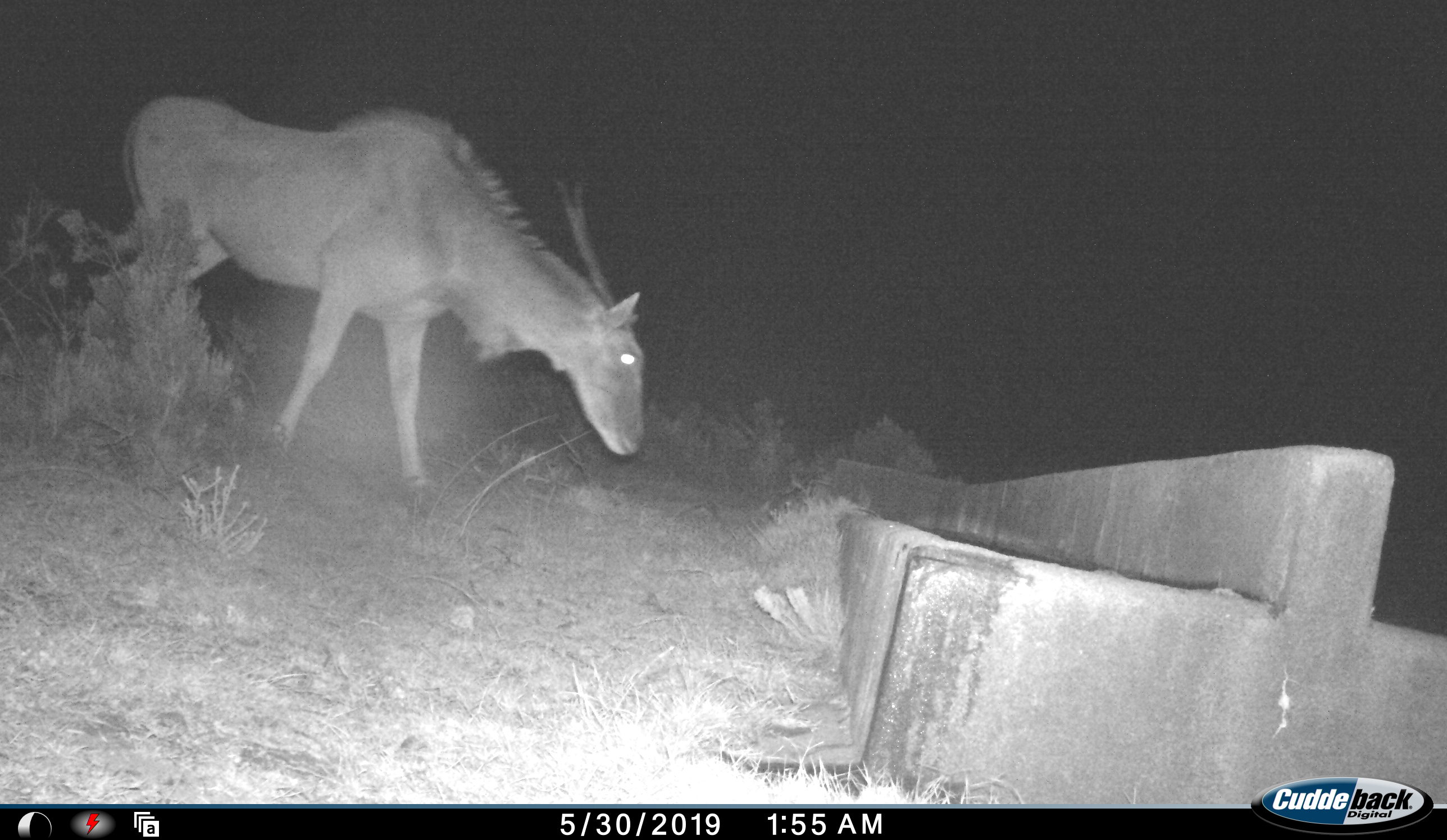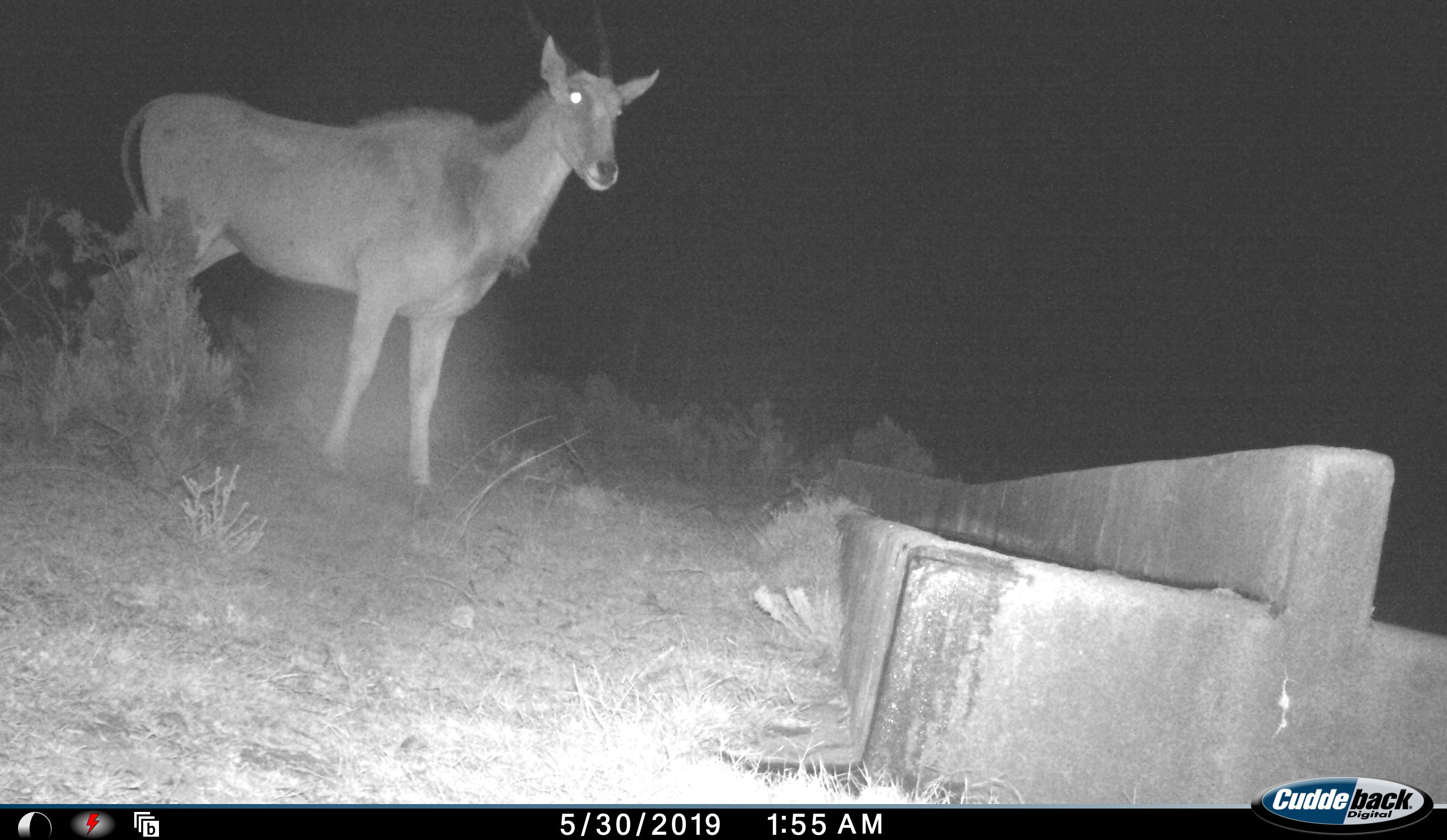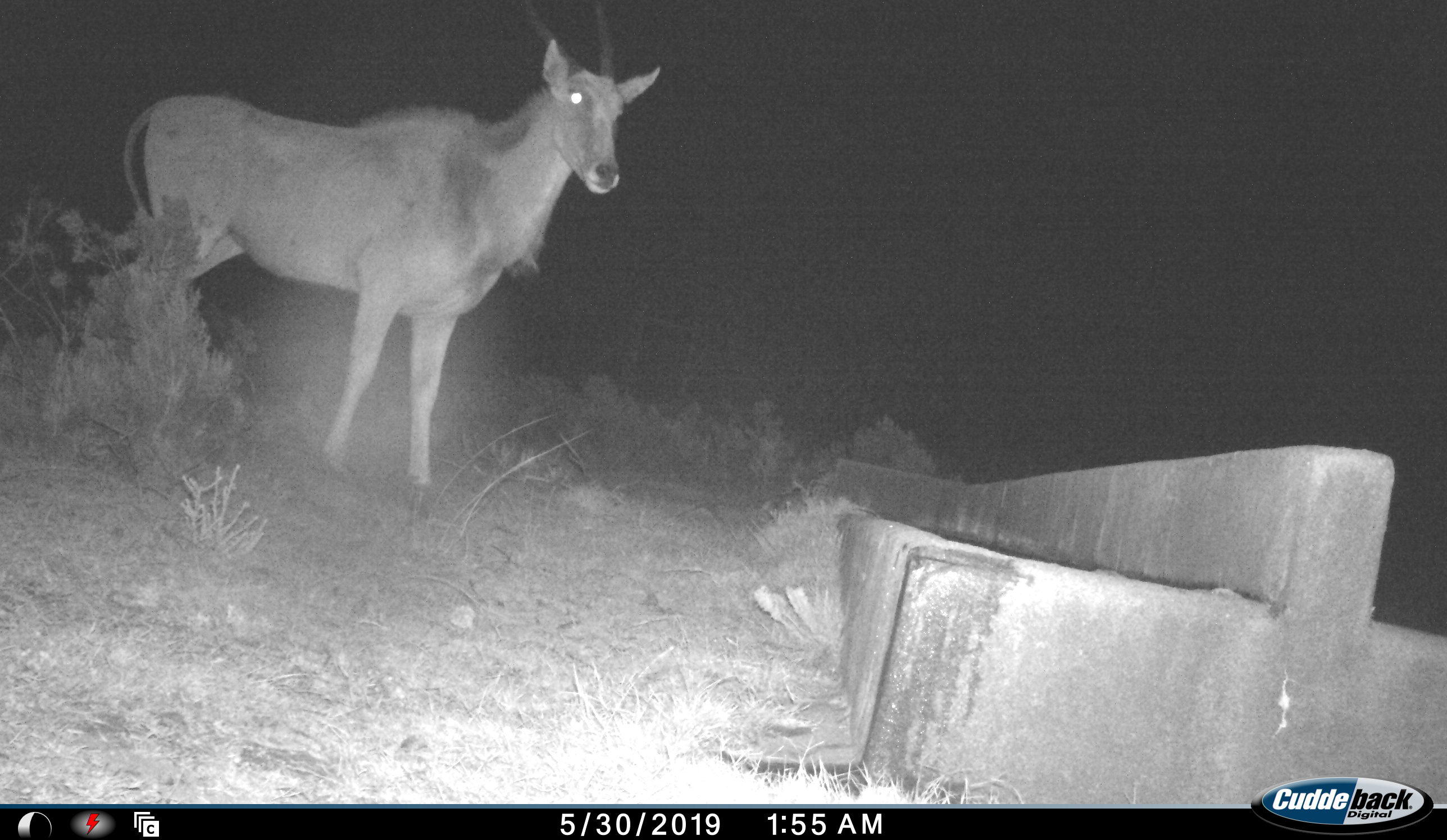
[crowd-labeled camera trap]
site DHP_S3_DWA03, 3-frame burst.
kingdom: Animalia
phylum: Chordata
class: Mammalia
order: Artiodactyla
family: Bovidae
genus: Tragelaphus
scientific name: Tragelaphus oryx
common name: eland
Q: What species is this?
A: Eland (Tragelaphus oryx).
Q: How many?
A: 1.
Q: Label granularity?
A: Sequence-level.